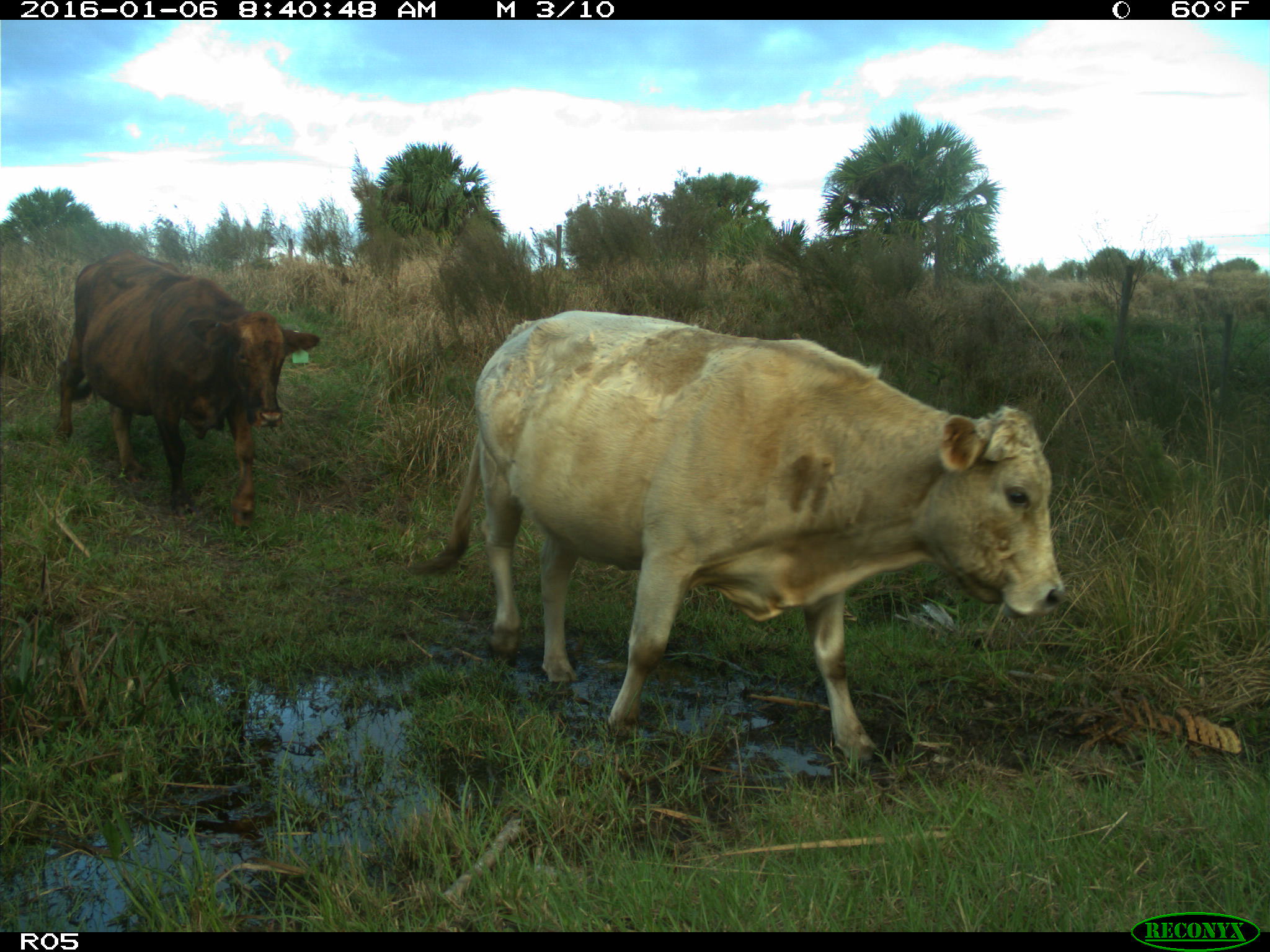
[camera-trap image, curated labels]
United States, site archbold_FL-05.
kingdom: Animalia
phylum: Chordata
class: Mammalia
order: Artiodactyla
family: Bovidae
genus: Bos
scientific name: Bos taurus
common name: domestic cow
Bos taurus (domestic cow).